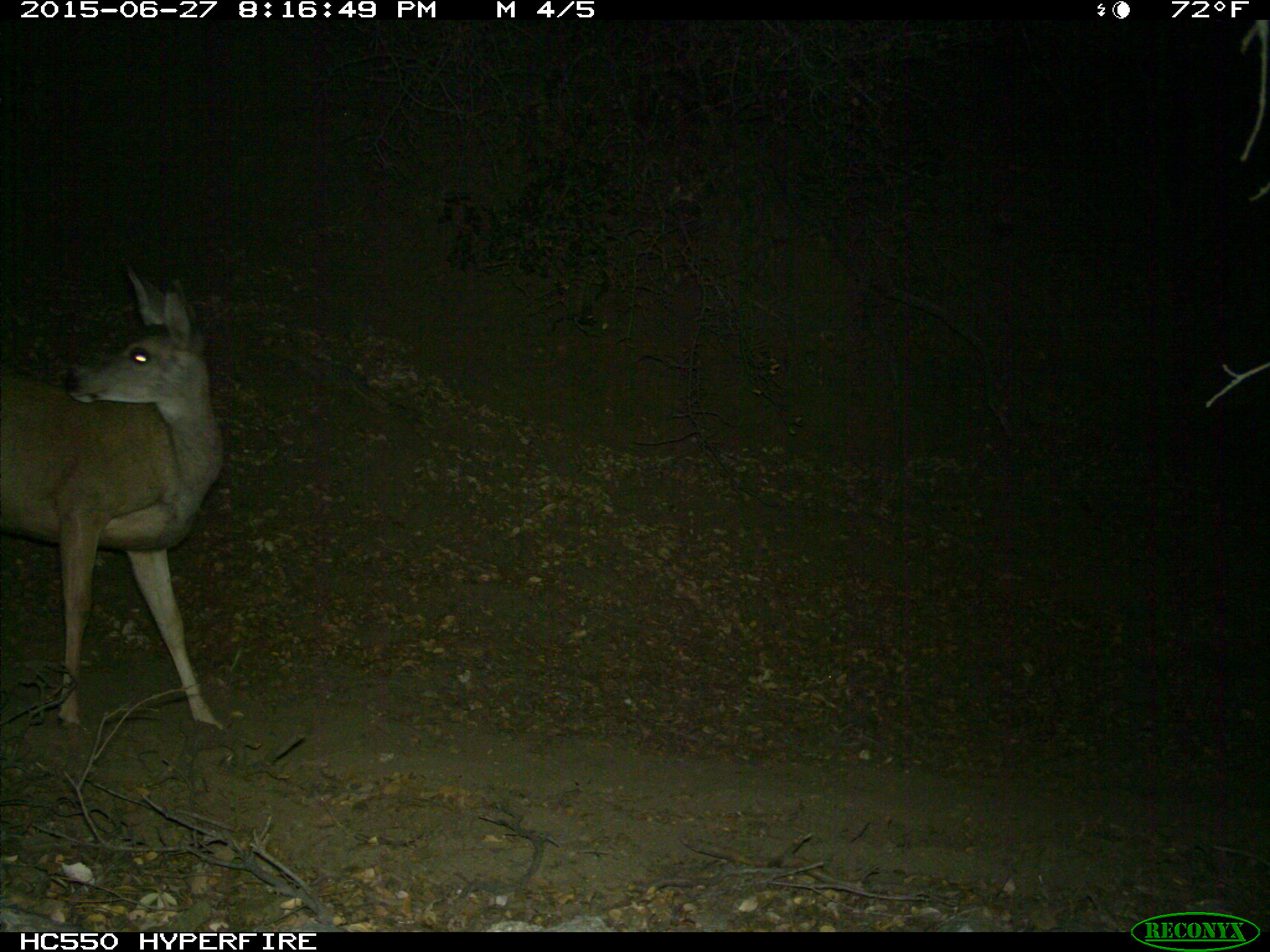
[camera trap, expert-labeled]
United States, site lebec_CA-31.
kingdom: Animalia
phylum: Chordata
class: Mammalia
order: Artiodactyla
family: Cervidae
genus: Odocoileus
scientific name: Odocoileus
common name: deer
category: unidentified deer